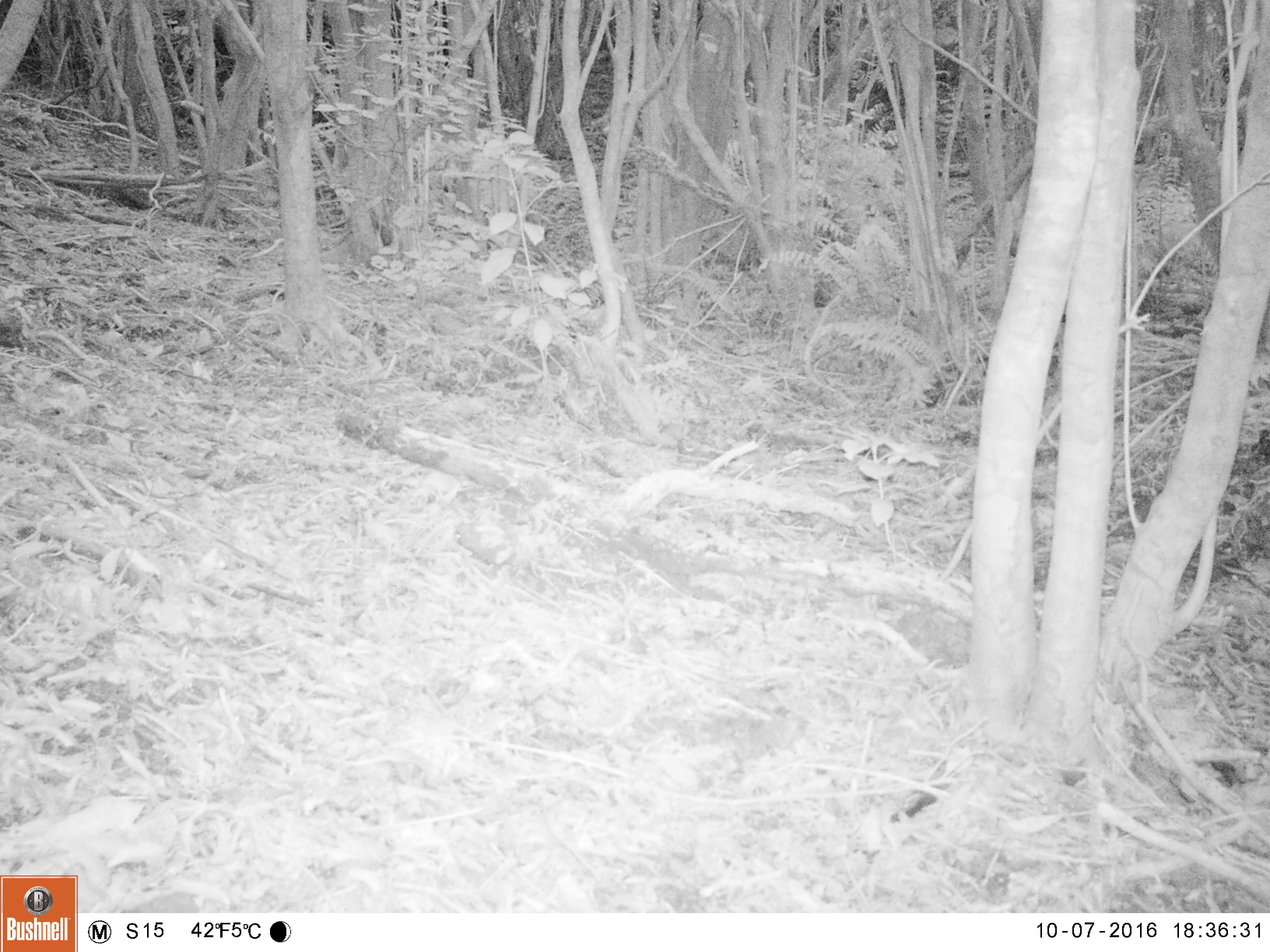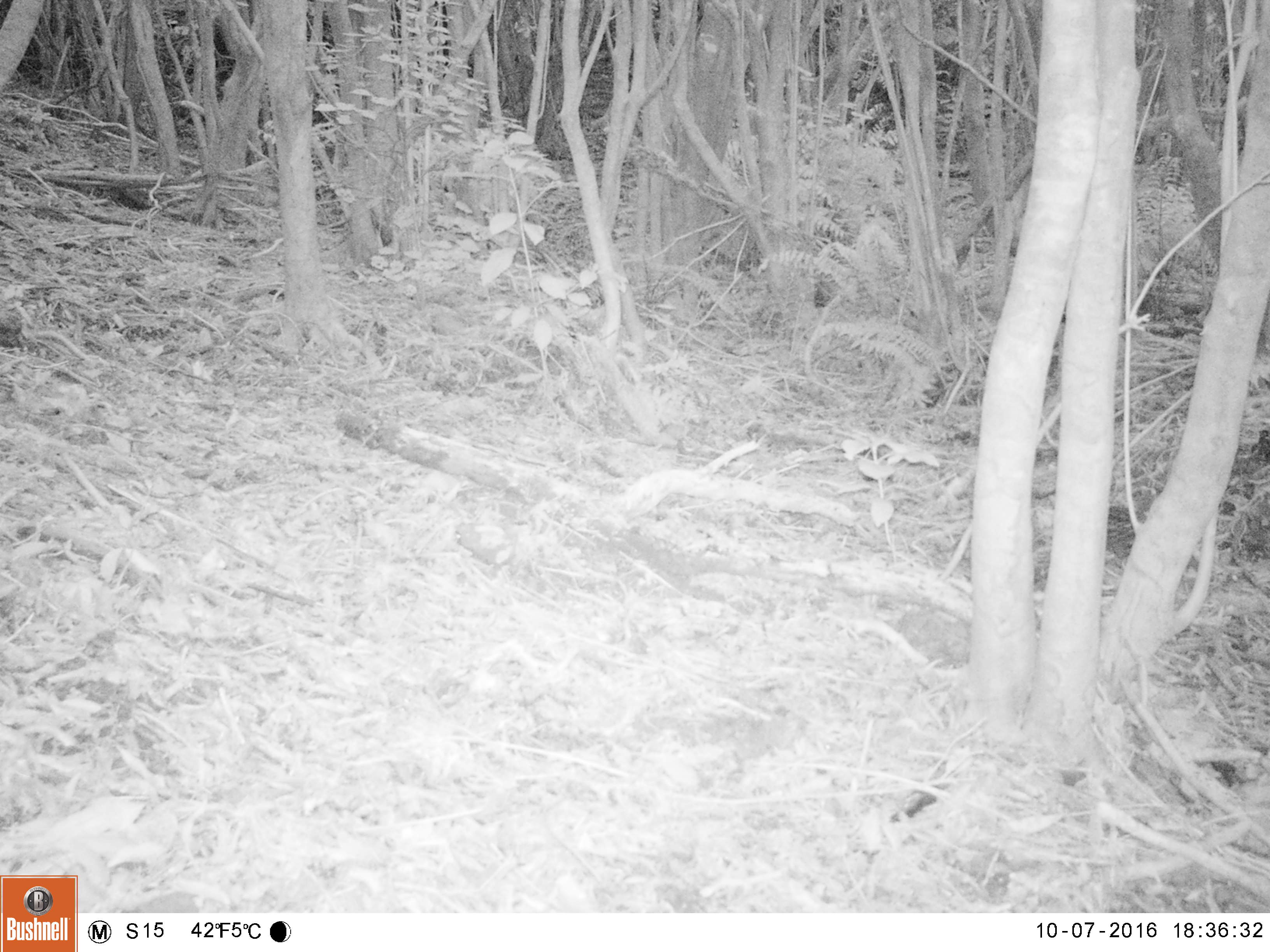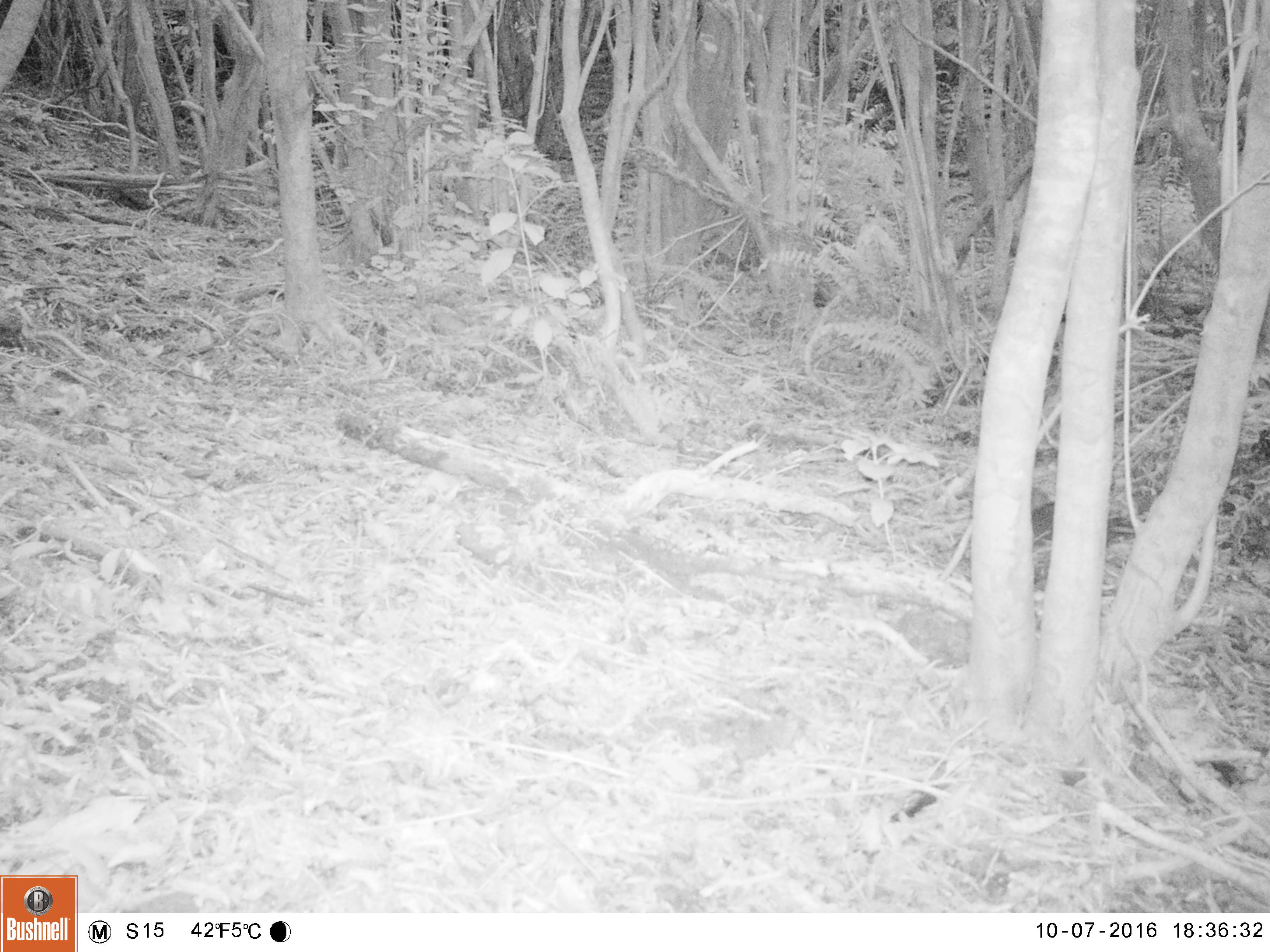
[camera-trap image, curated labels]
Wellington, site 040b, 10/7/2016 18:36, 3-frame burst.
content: unidentified animal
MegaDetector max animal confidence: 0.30